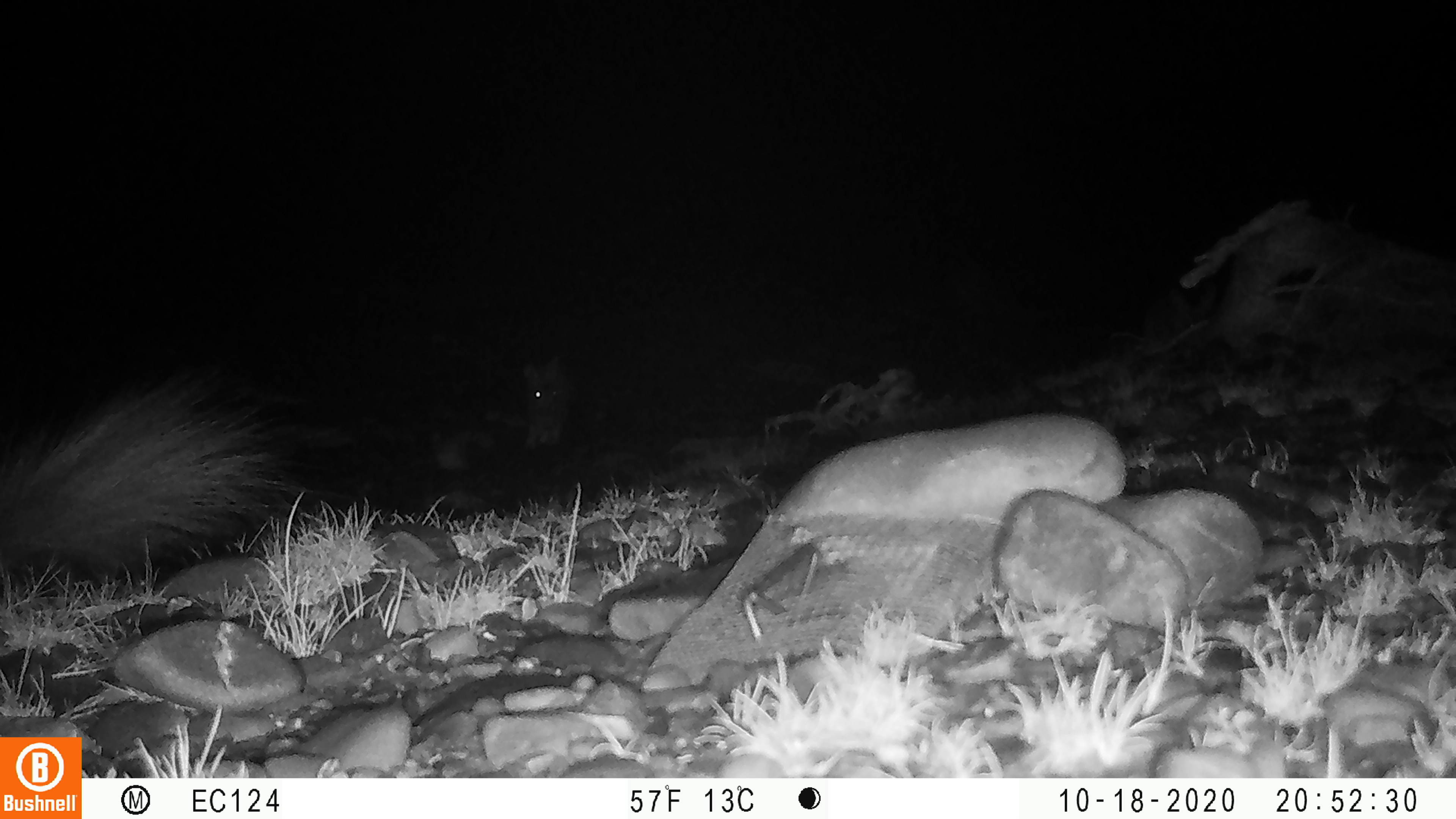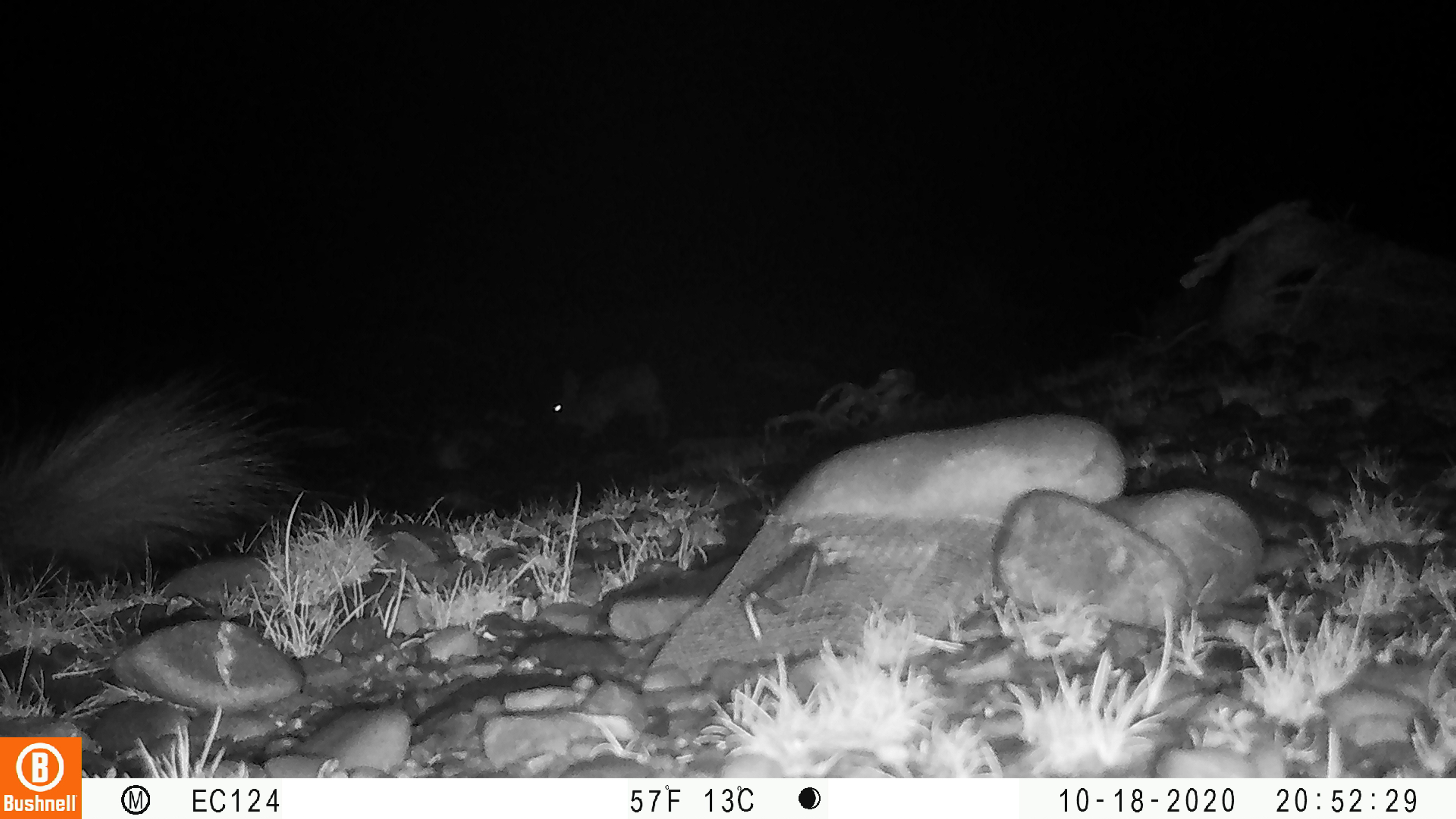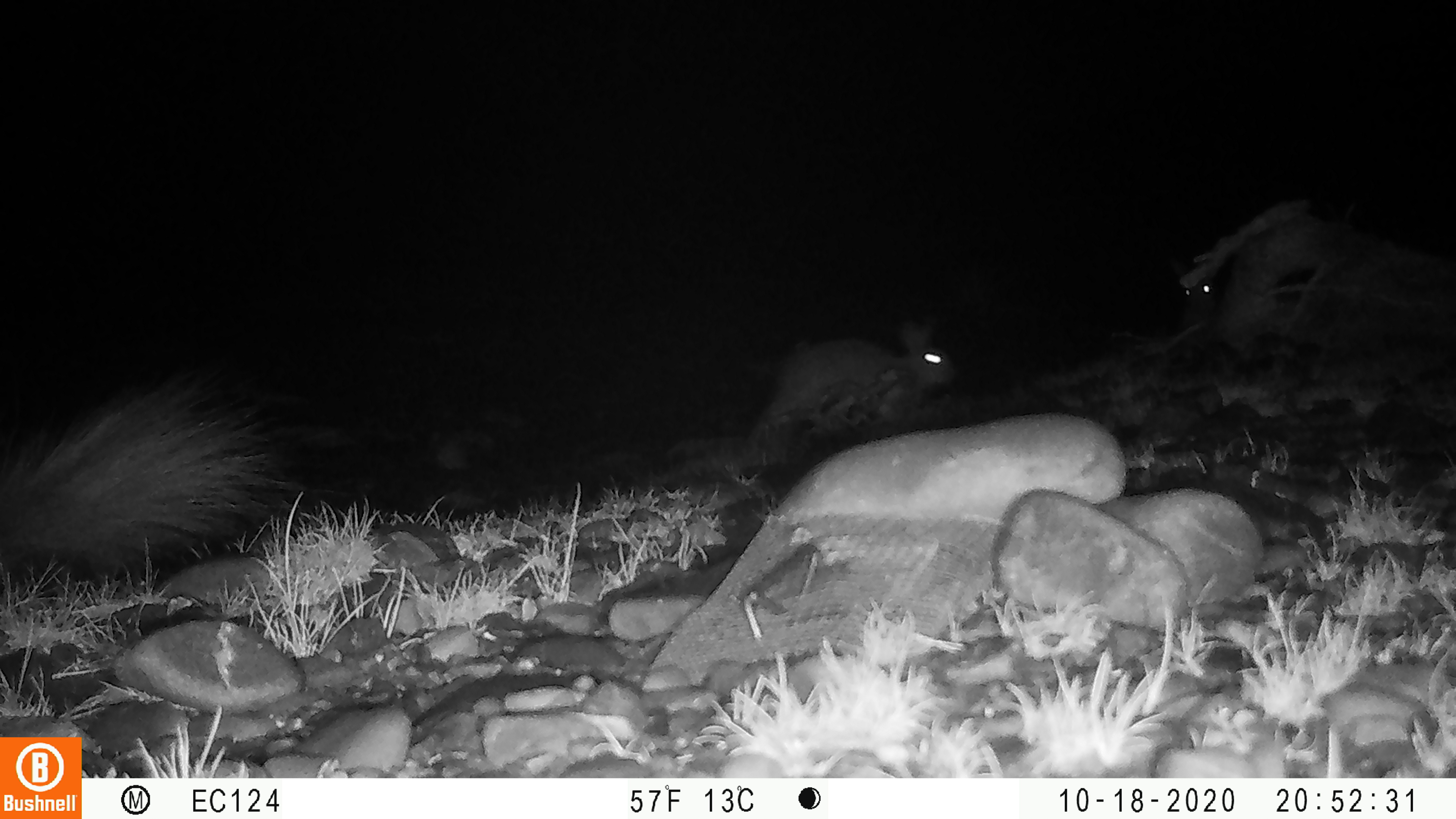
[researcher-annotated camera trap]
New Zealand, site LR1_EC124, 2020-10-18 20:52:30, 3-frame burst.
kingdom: Animalia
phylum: Chordata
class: Mammalia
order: Lagomorpha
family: Leporidae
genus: Oryctolagus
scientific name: Oryctolagus cuniculus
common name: european rabbit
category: rabbit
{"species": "rabbit (european rabbit) (Oryctolagus cuniculus)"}